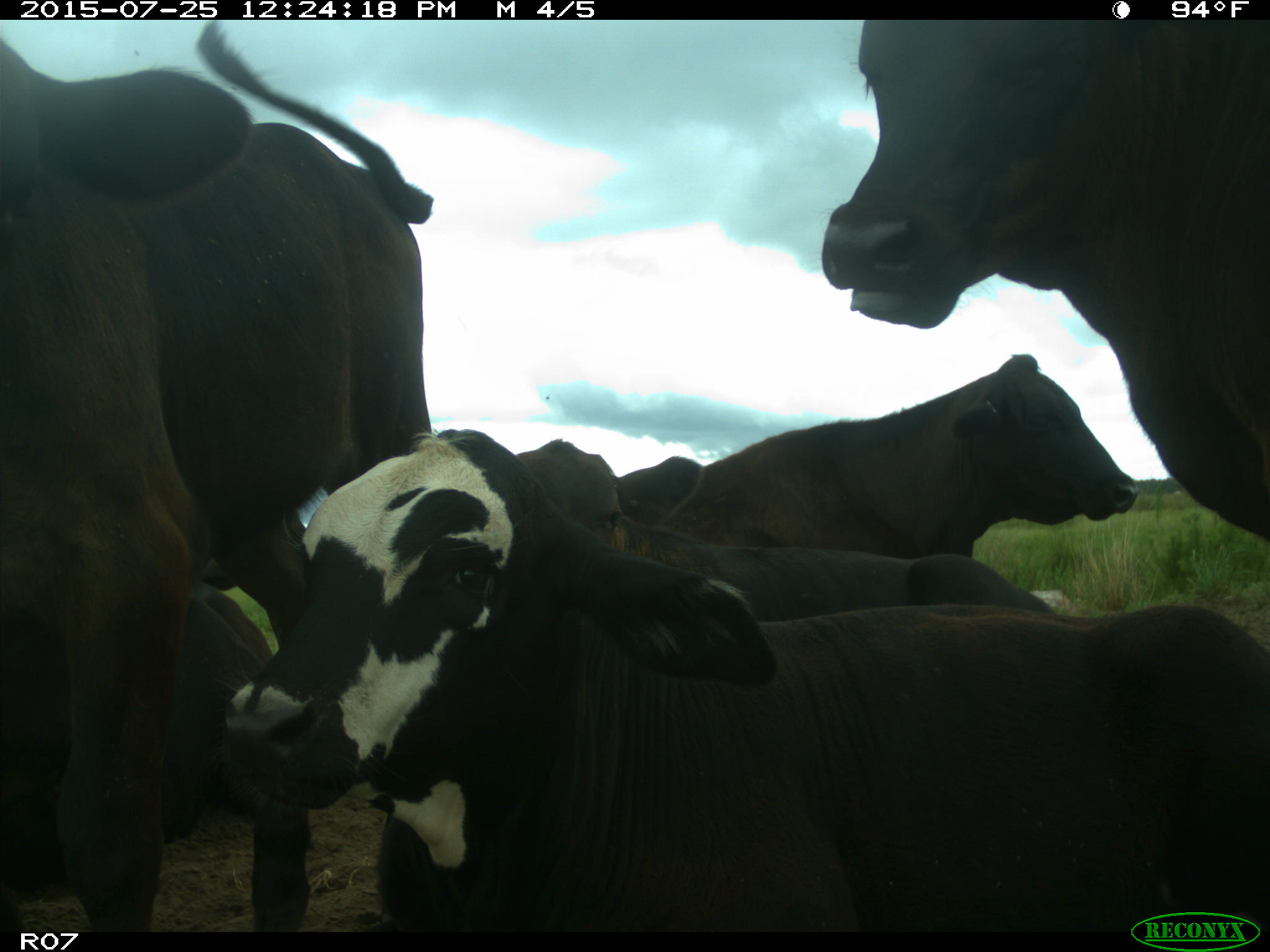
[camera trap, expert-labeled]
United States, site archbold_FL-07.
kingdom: Animalia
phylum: Chordata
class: Mammalia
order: Artiodactyla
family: Bovidae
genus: Bos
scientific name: Bos taurus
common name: domestic cow